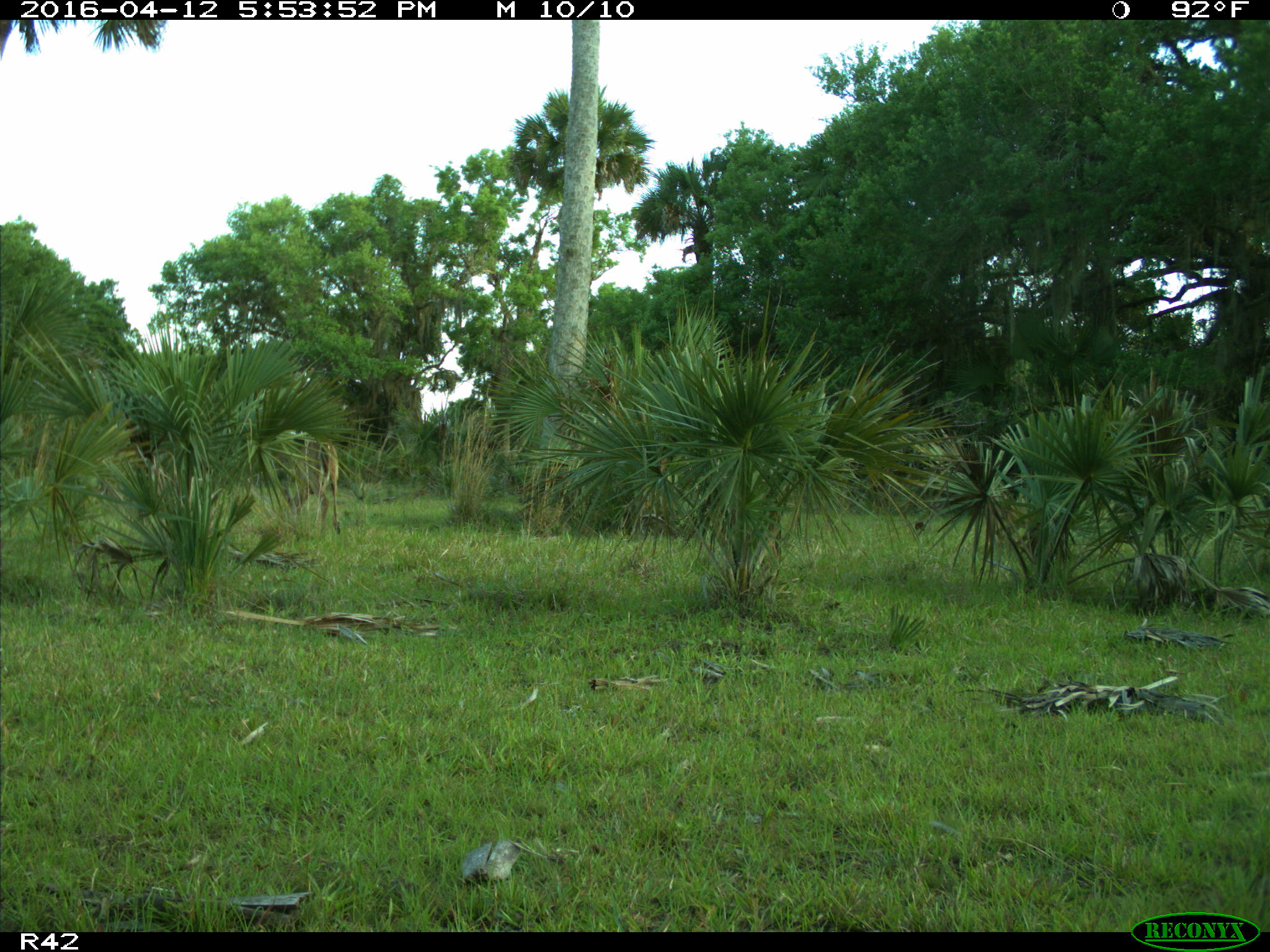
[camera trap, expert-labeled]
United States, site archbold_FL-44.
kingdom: Animalia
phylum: Chordata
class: Mammalia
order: Artiodactyla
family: Cervidae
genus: Odocoileus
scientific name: Odocoileus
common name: deer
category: unidentified deer